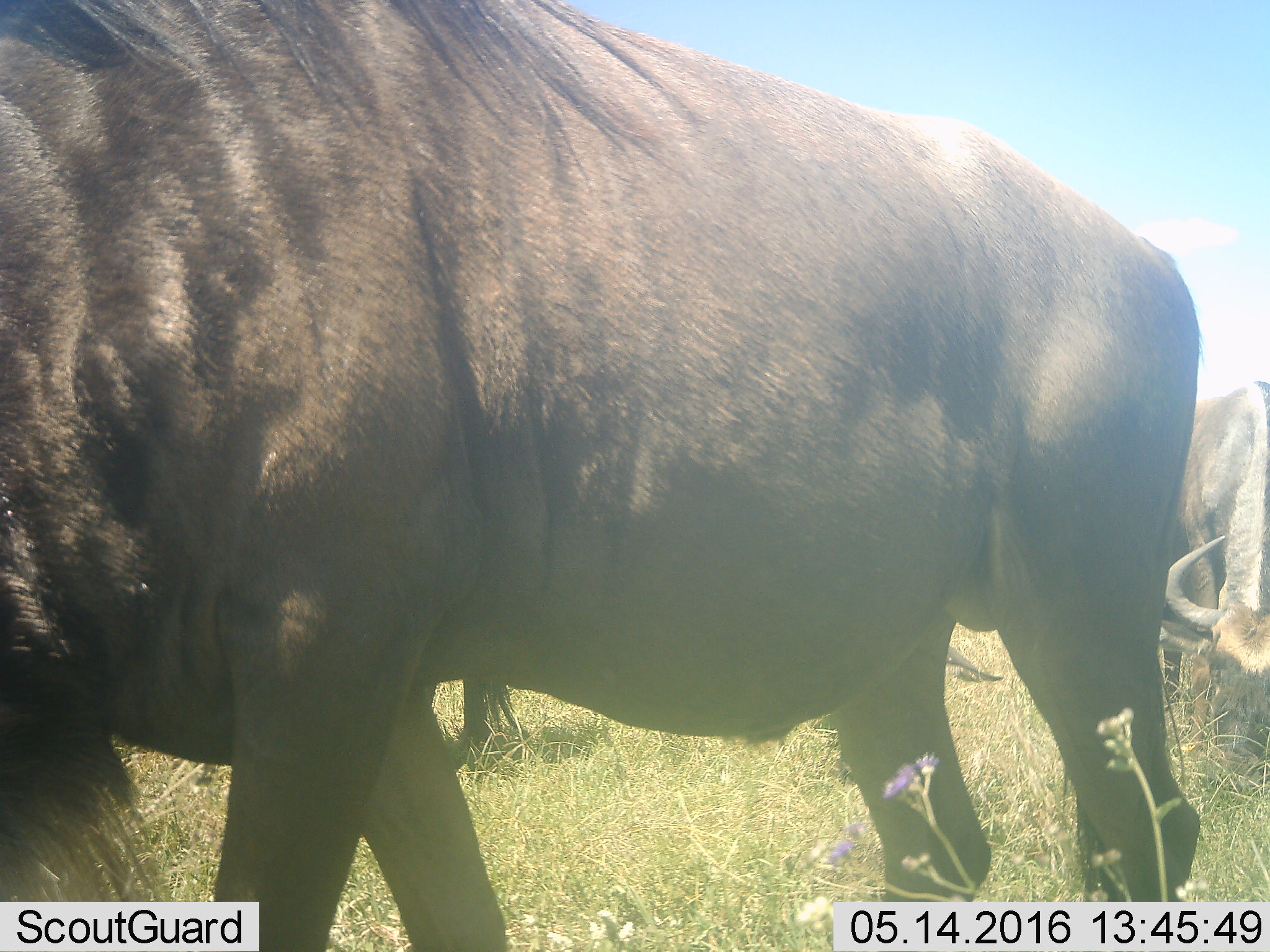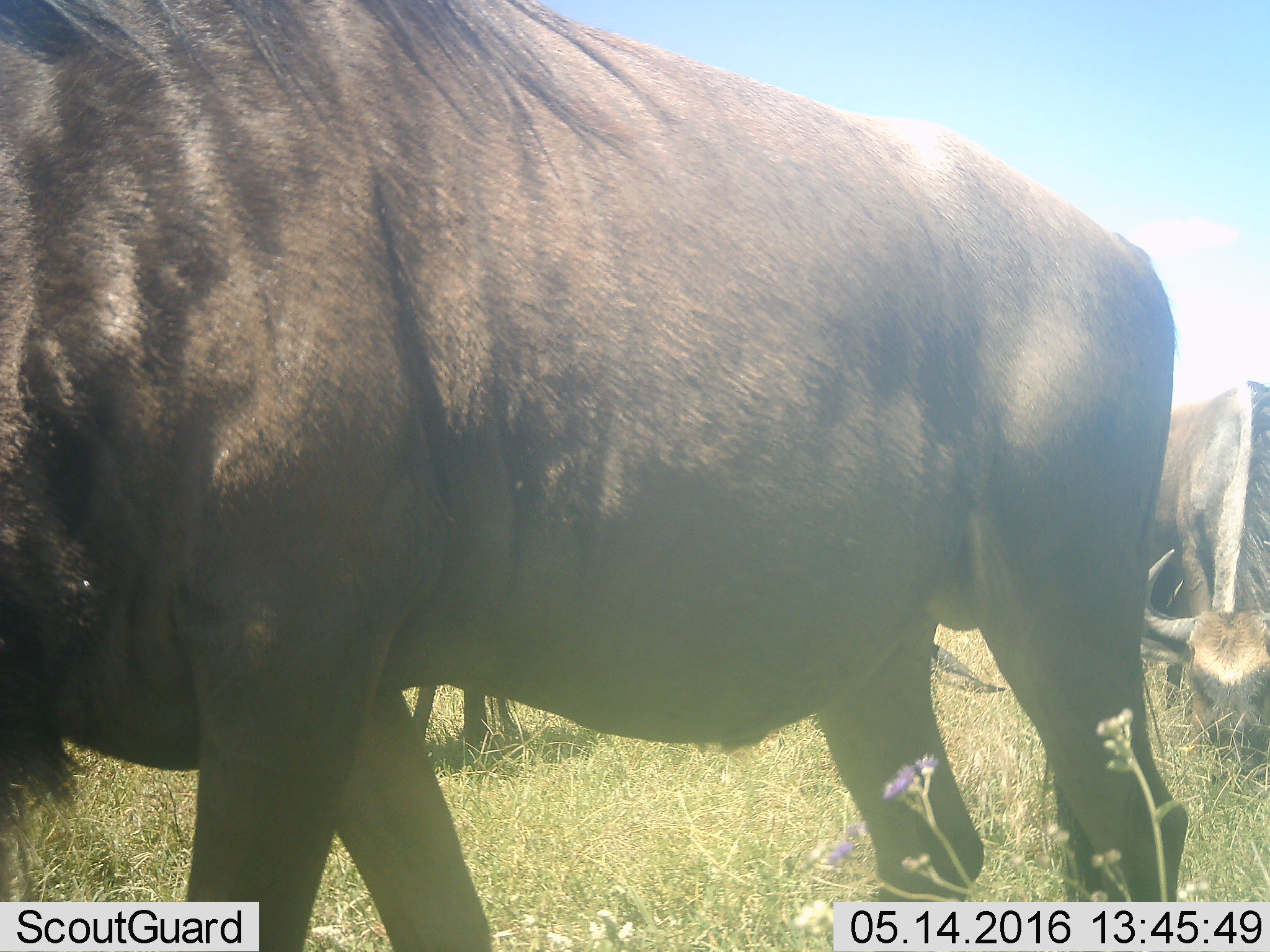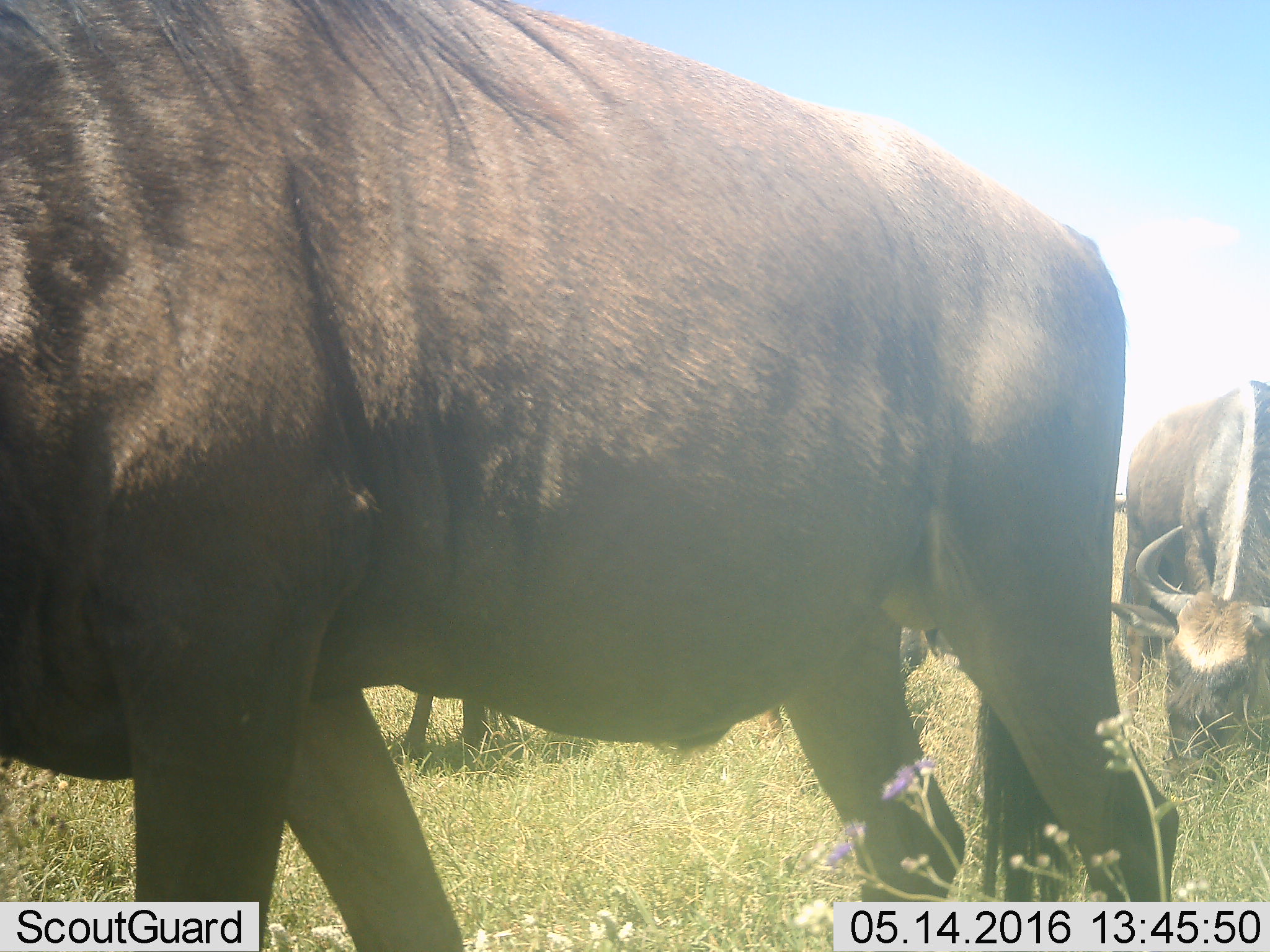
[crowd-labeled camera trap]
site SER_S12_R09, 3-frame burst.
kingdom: Animalia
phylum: Chordata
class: Mammalia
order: Artiodactyla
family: Bovidae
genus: Connochaetes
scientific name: Connochaetes taurinus taurinus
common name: blue wildebeest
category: wildebeestblue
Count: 4.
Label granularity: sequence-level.